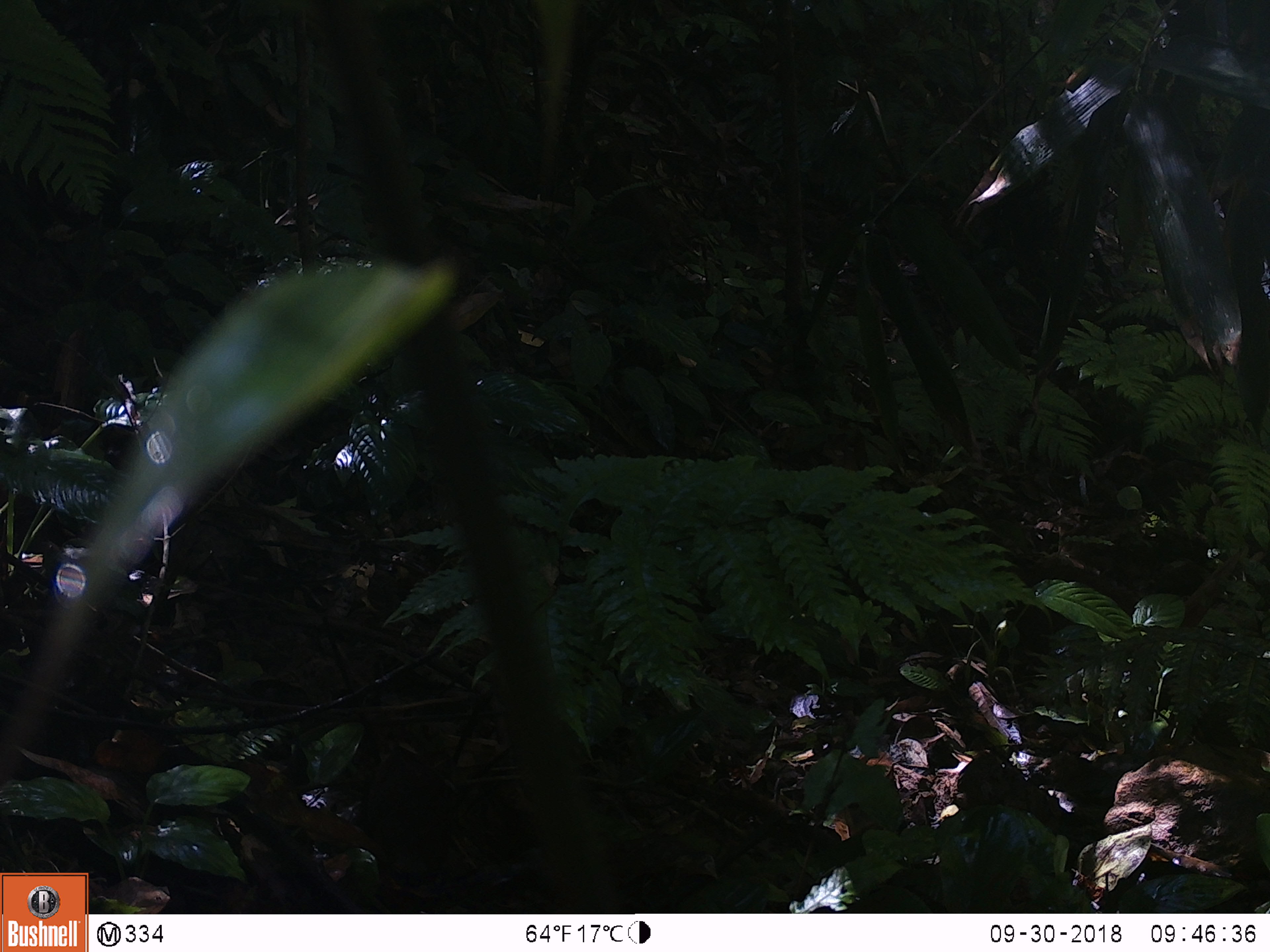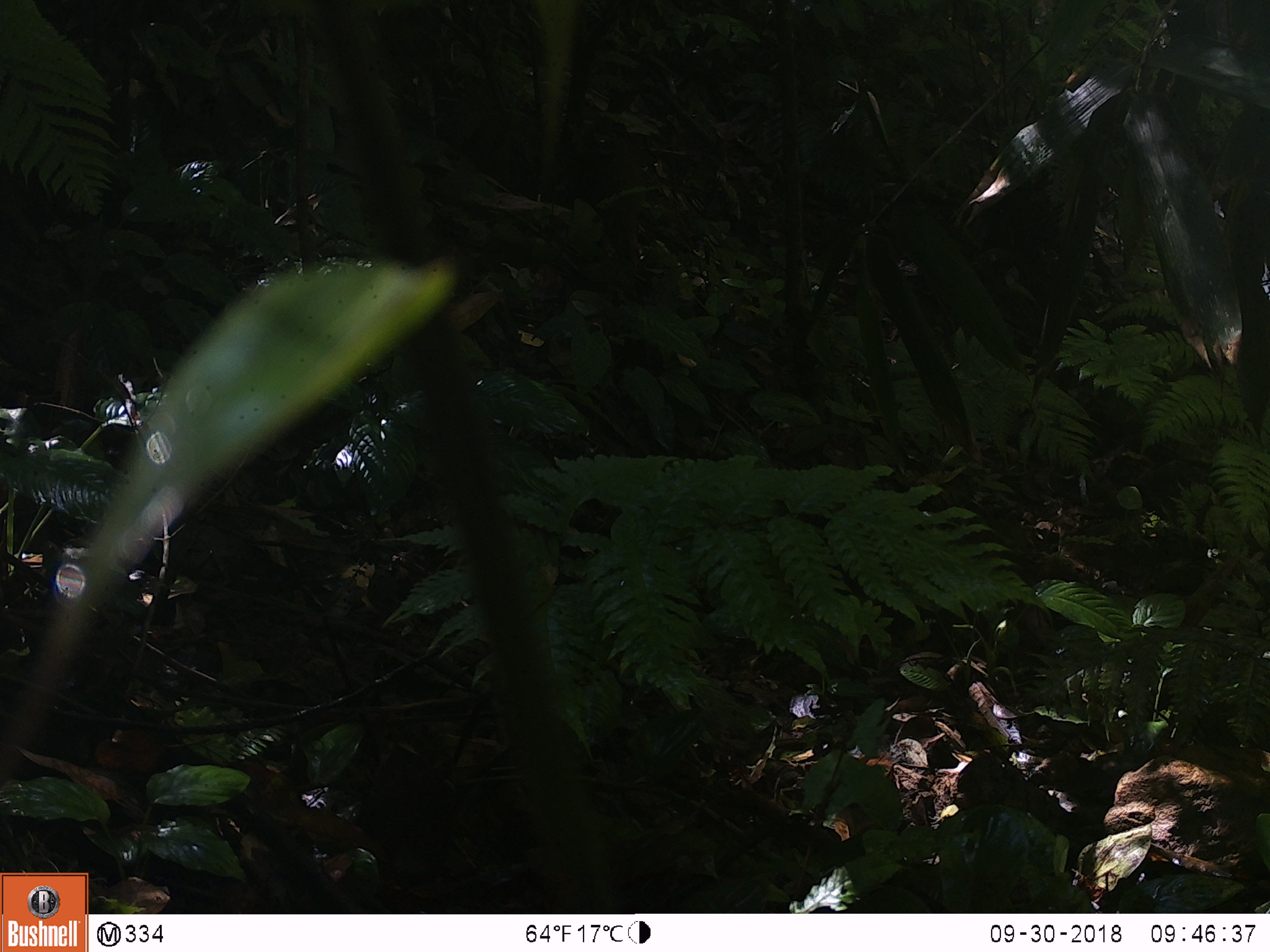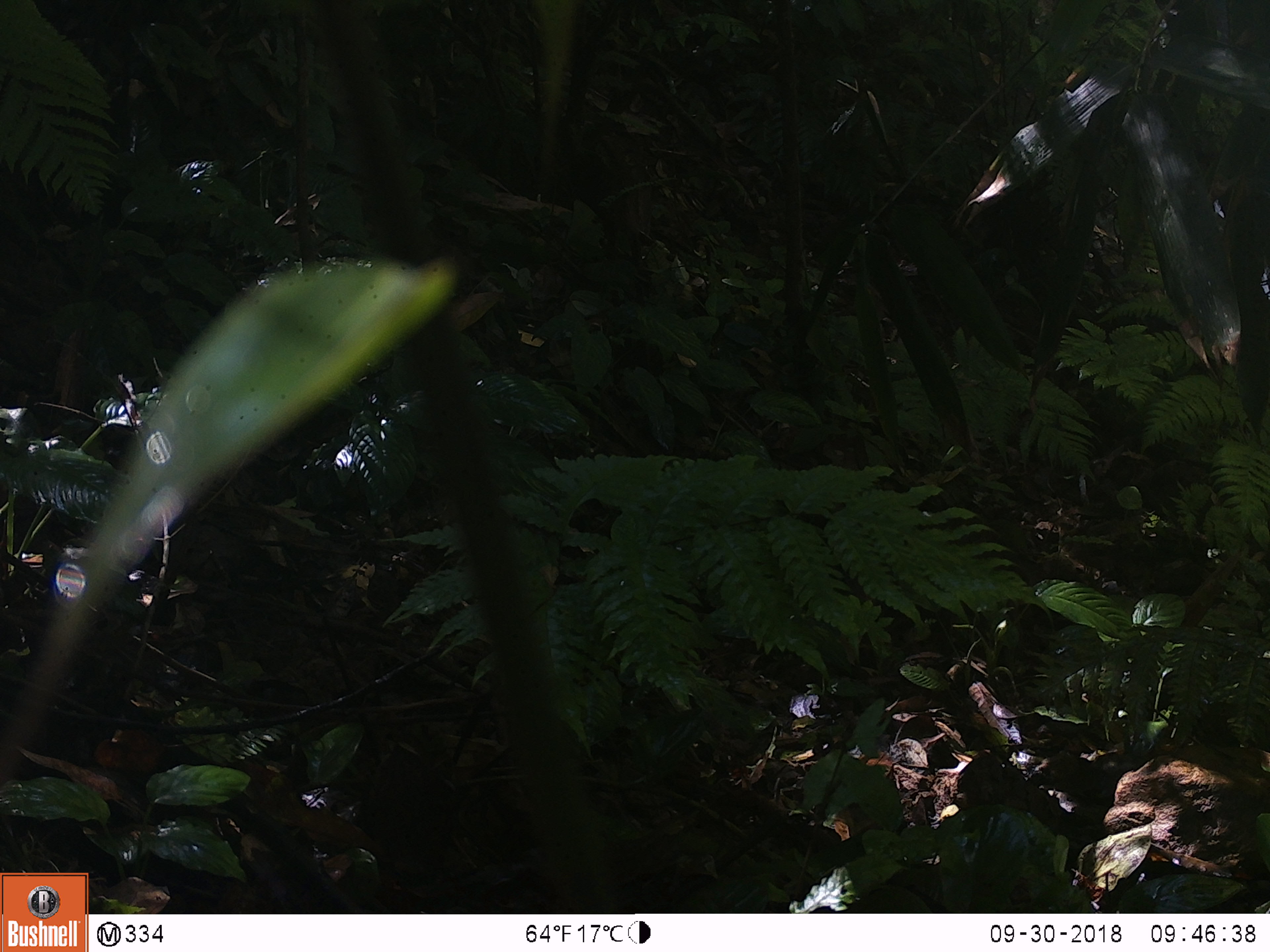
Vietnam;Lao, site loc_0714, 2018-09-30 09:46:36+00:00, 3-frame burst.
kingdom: Animalia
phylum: Chordata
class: Mammalia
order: Artiodactyla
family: Suidae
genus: Sus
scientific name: Sus scrofa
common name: eurasian wild pig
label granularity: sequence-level